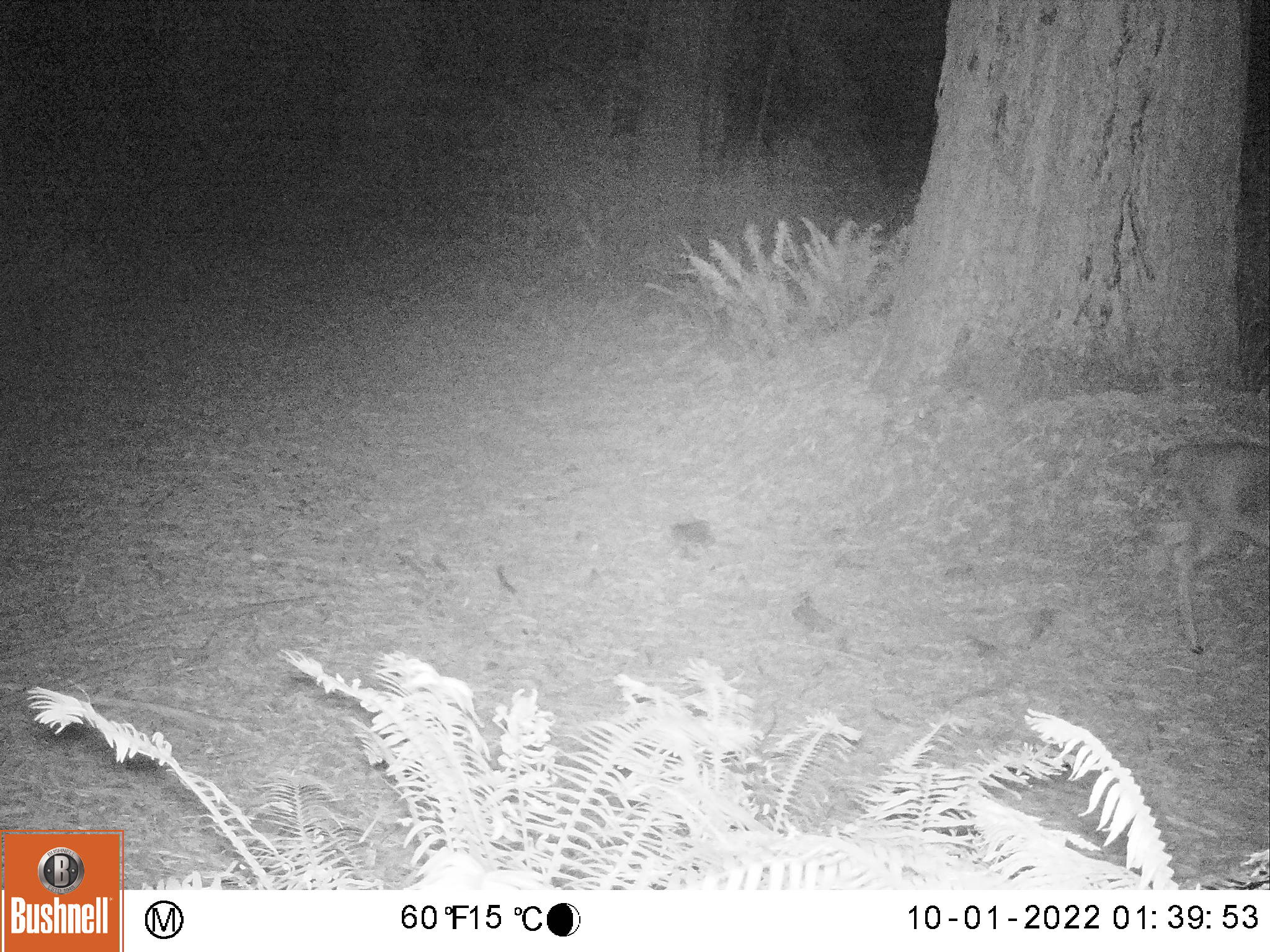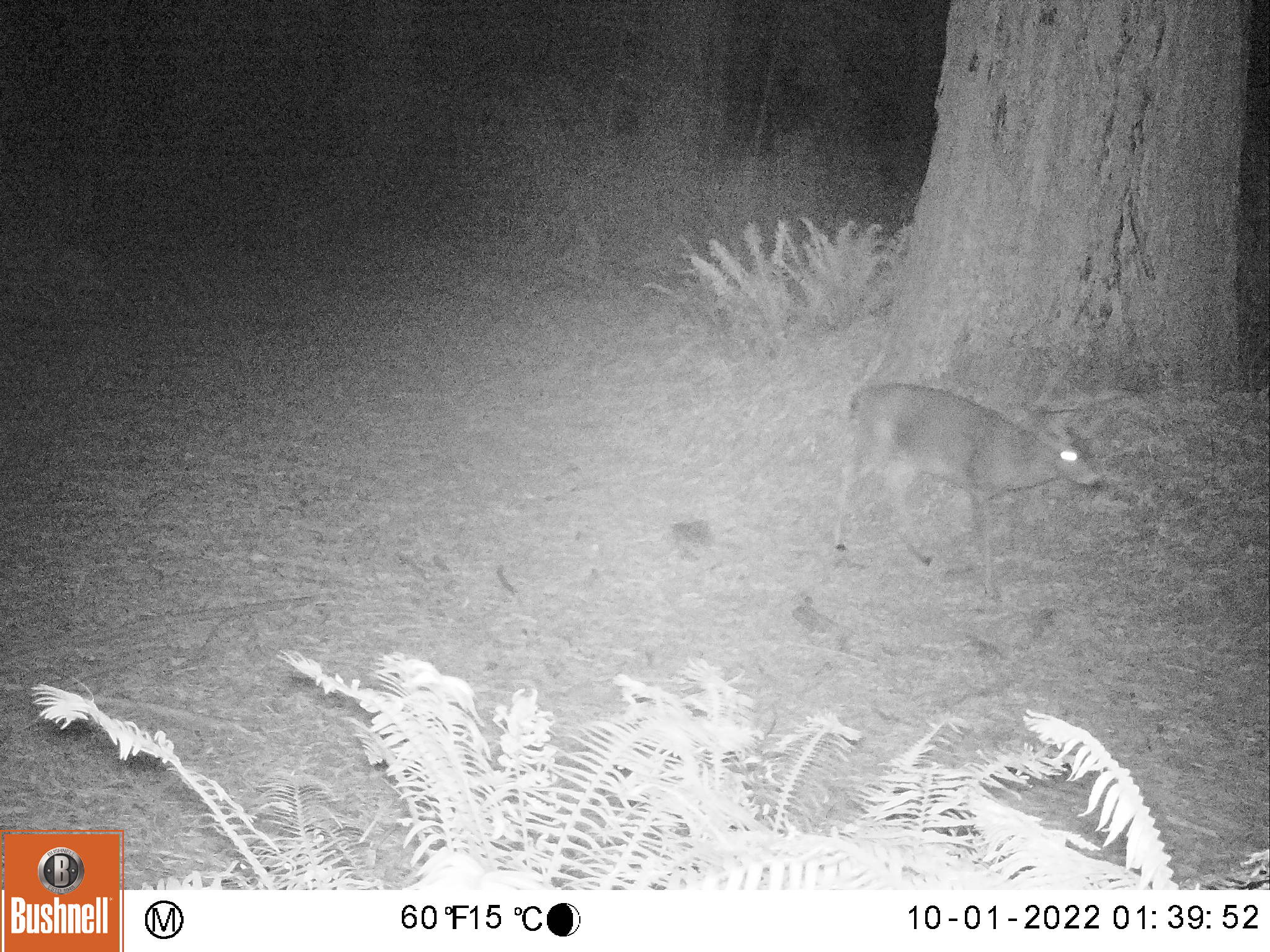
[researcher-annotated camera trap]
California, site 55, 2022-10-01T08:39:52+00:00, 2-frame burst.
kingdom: Animalia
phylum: Chordata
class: Mammalia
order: Artiodactyla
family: Cervidae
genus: Odocoileus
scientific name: Odocoileus hemionus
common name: mule deer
Mule deer (Odocoileus hemionus).